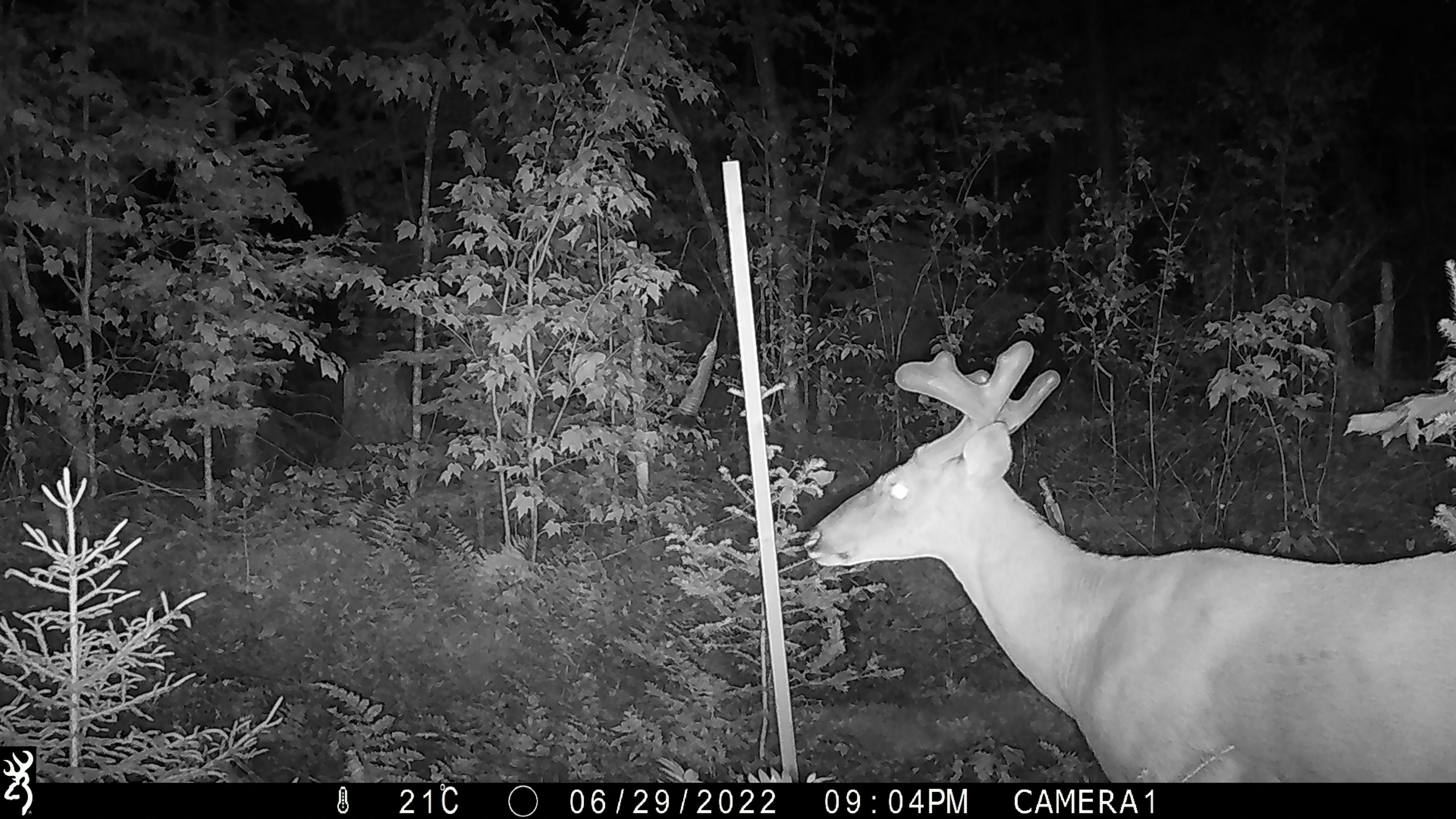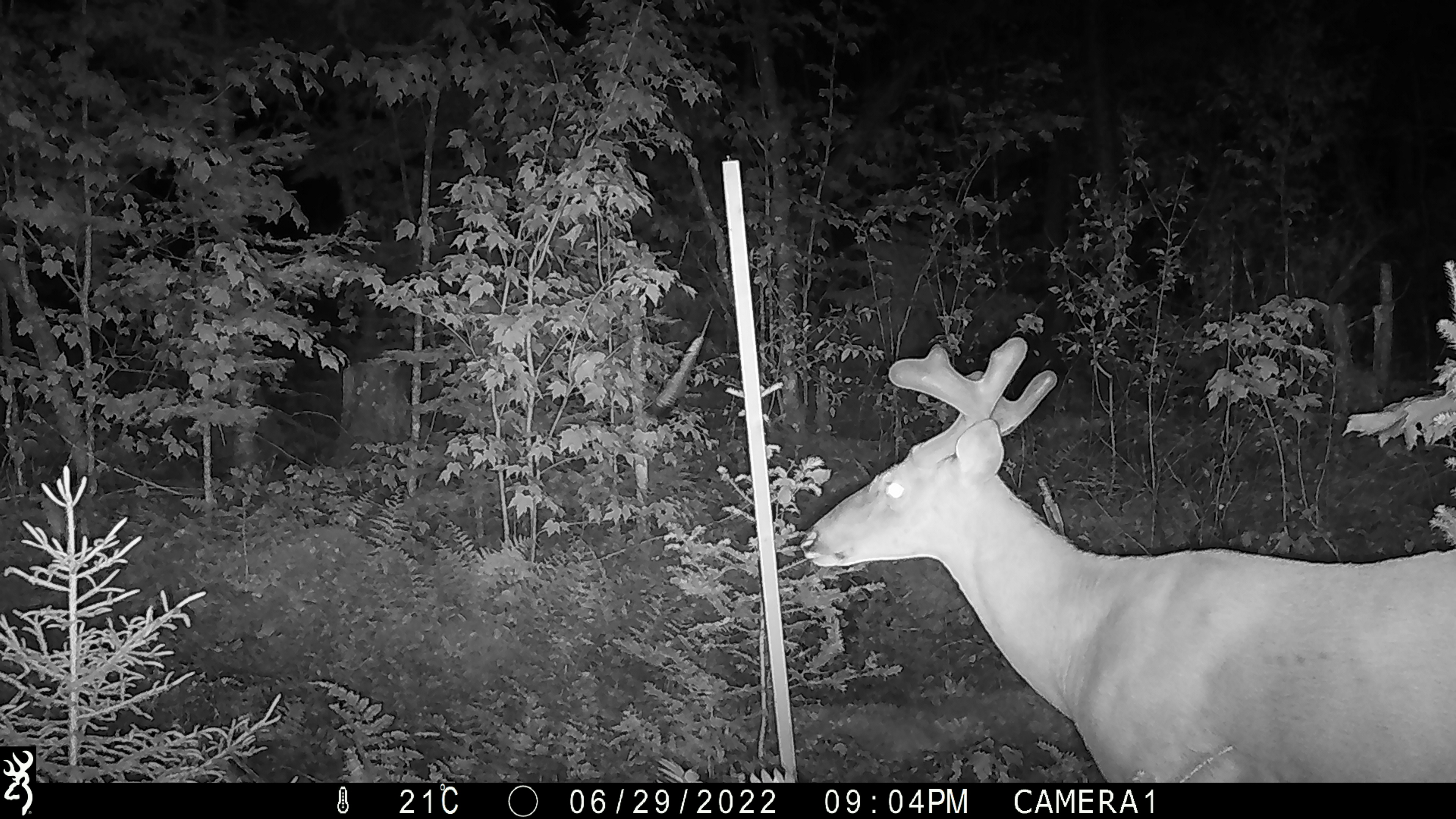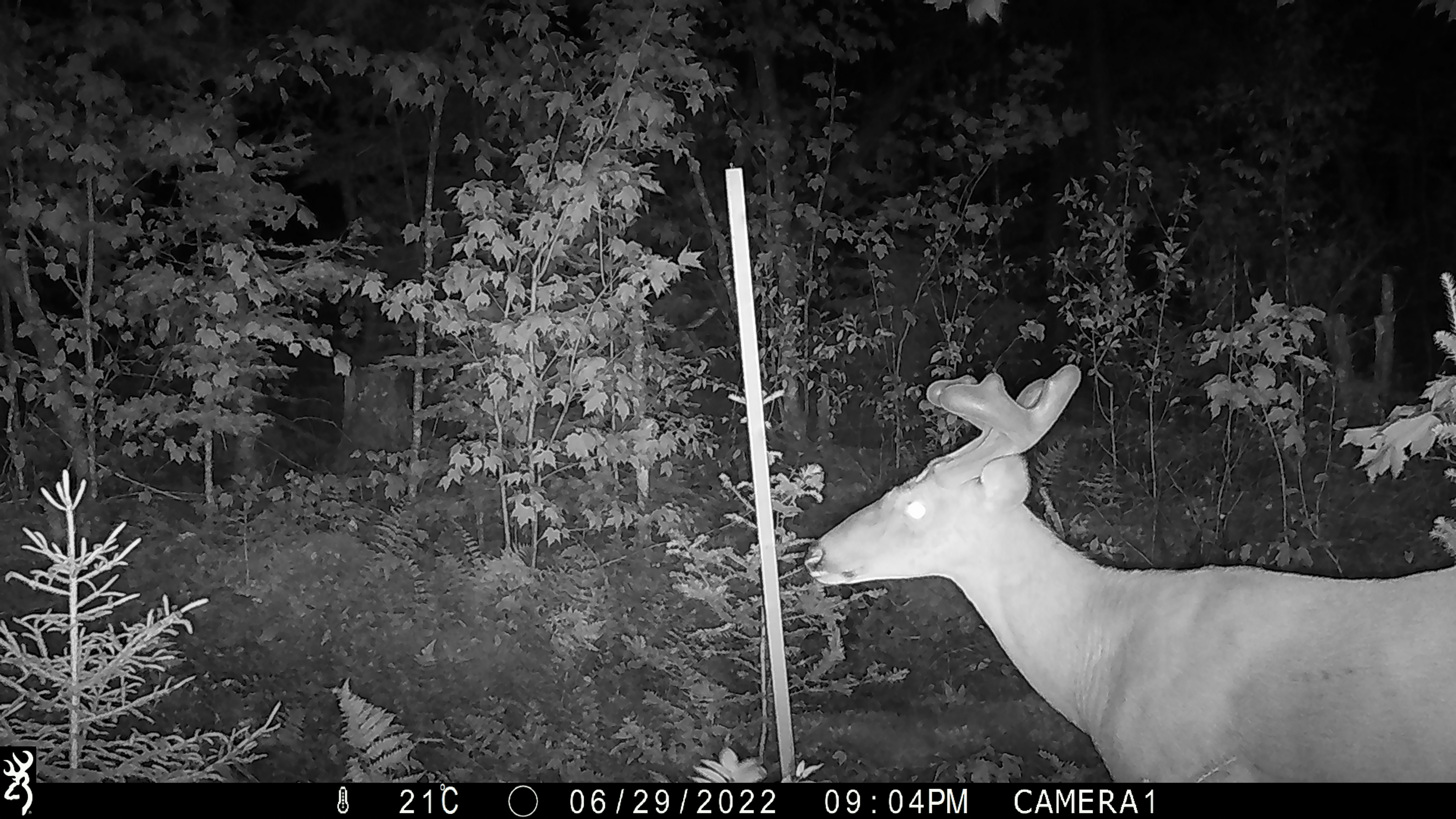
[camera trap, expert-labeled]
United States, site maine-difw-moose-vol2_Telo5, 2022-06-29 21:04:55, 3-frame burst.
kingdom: Animalia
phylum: Chordata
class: Mammalia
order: Artiodactyla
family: Cervidae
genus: Odocoileus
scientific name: Odocoileus virginianus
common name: white-tailed deer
White-tailed deer (Odocoileus virginianus).